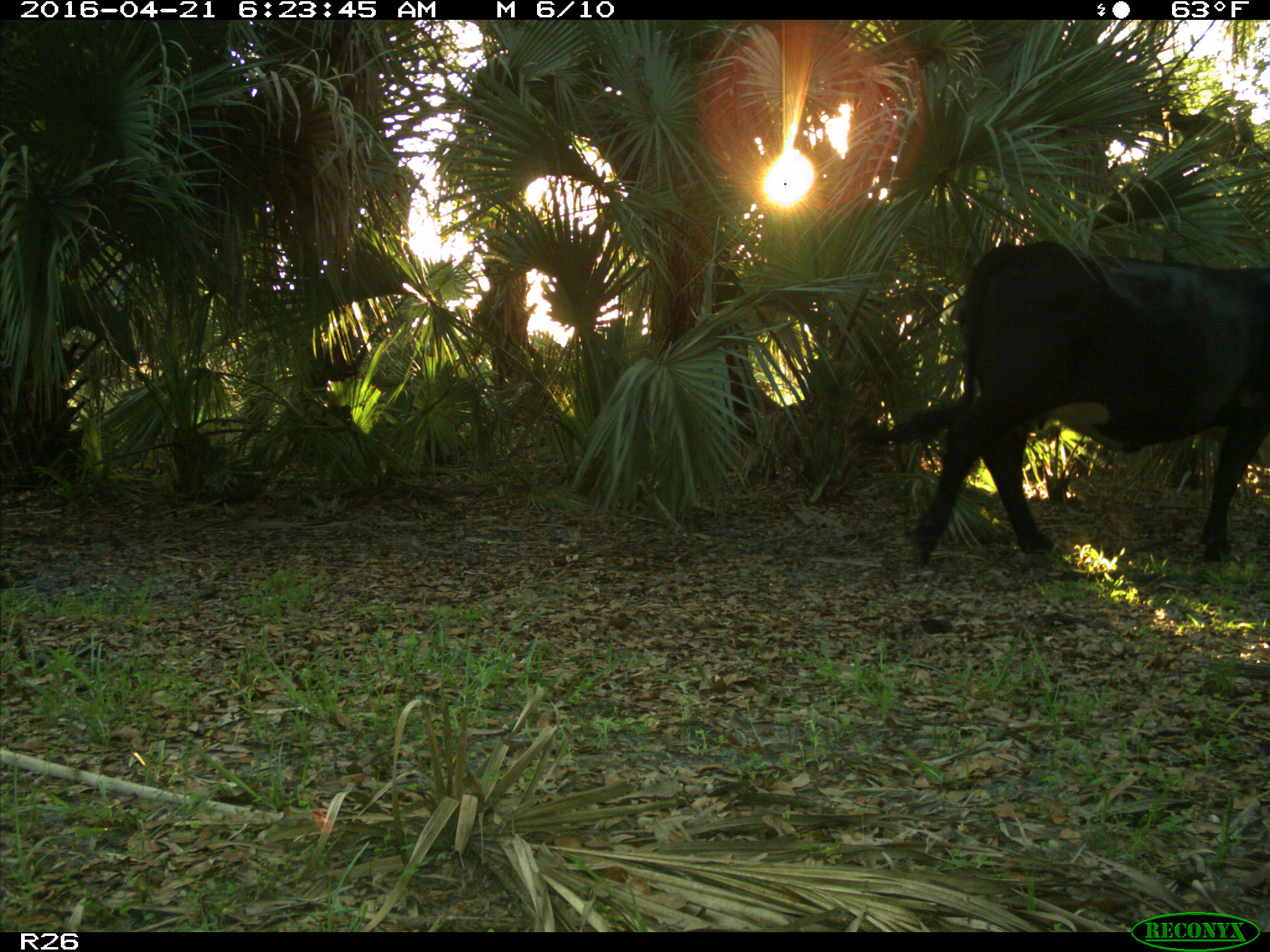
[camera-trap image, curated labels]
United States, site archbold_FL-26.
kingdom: Animalia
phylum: Chordata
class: Mammalia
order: Artiodactyla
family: Bovidae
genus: Bos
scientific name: Bos taurus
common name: domestic cow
Bos taurus (domestic cow).